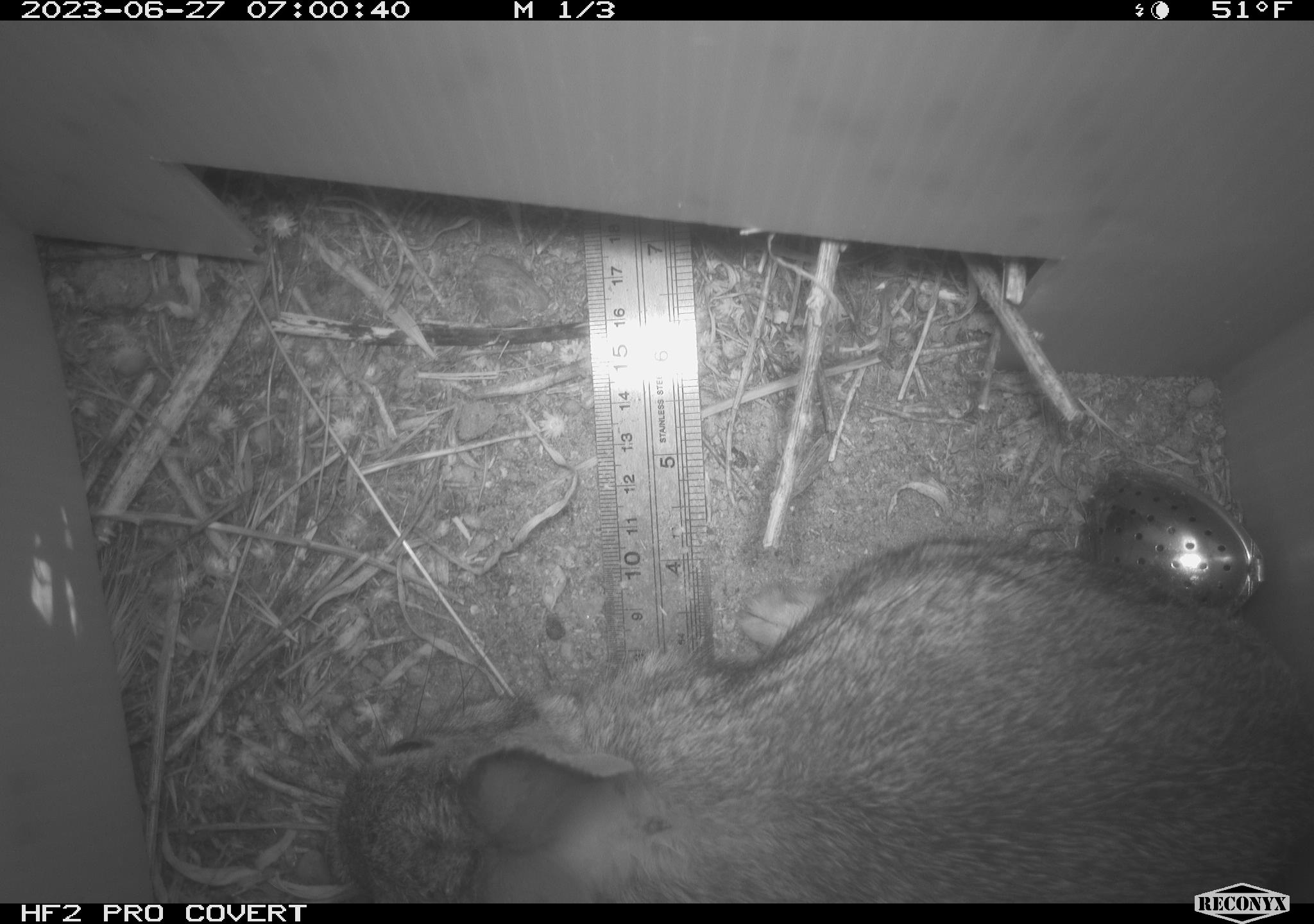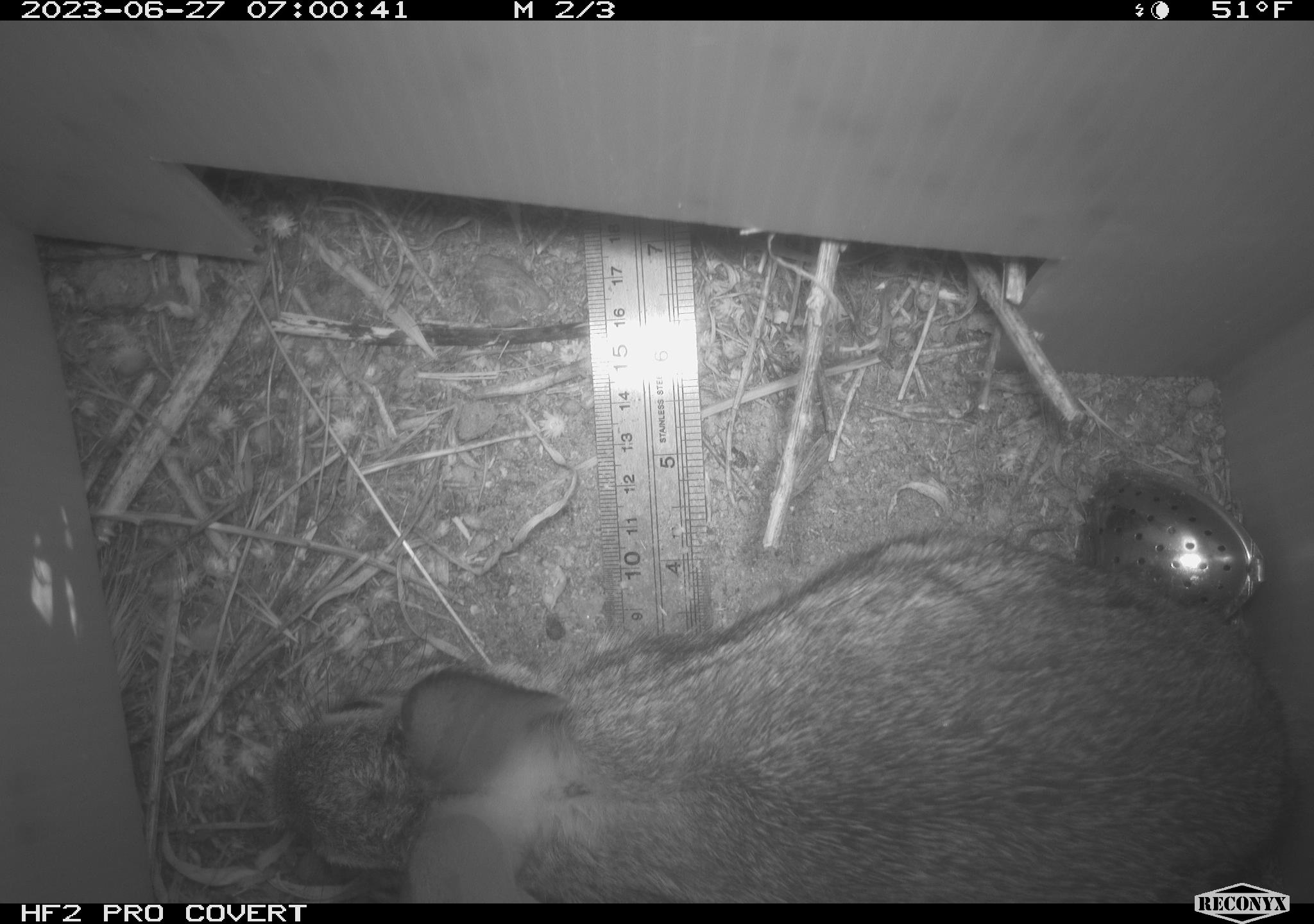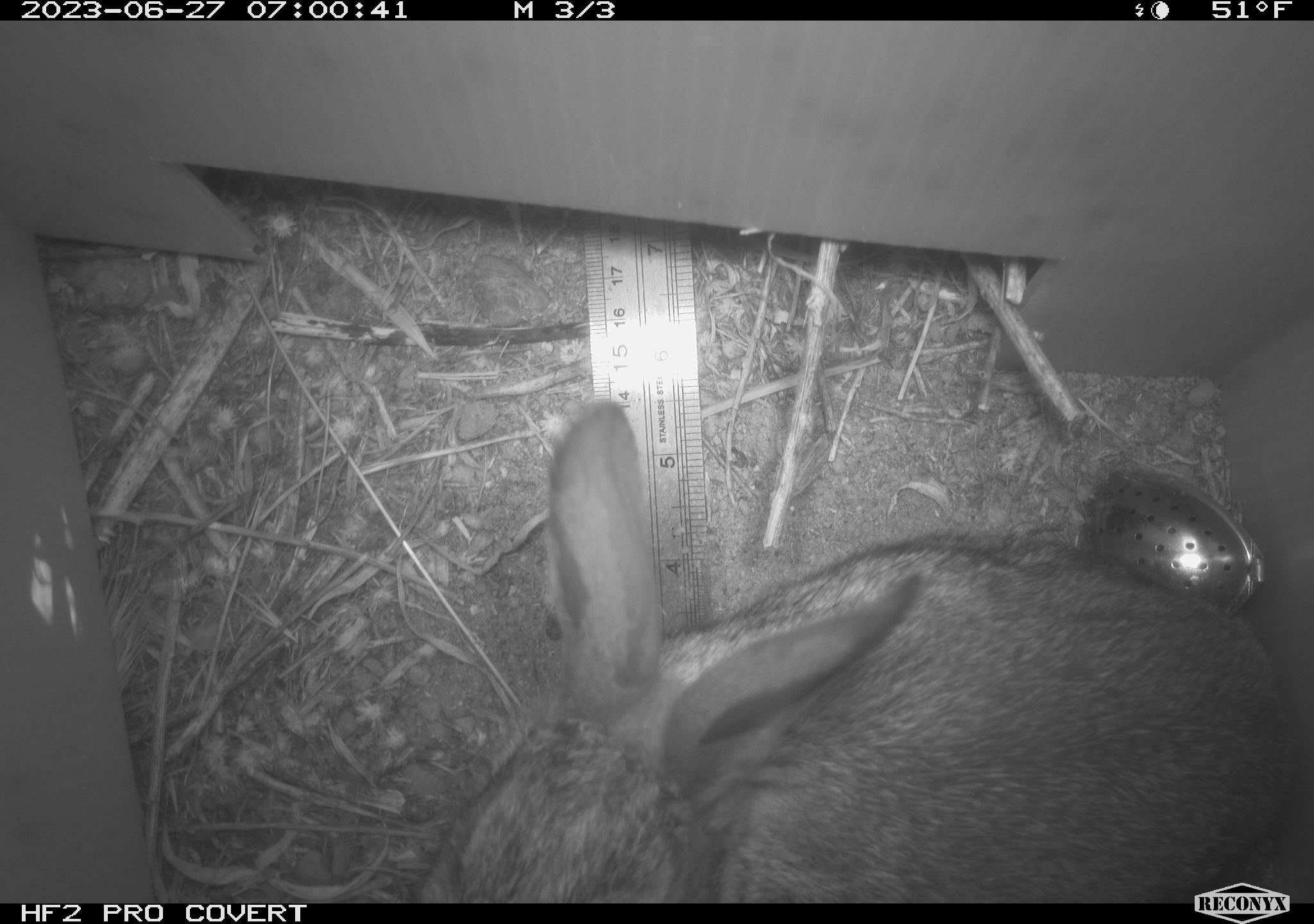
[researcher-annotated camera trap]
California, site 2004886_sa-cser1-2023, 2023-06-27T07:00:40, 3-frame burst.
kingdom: Animalia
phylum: Chordata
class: Mammalia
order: Lagomorpha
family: Leporidae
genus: Sylvilagus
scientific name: Sylvilagus bachmani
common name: brush rabbit